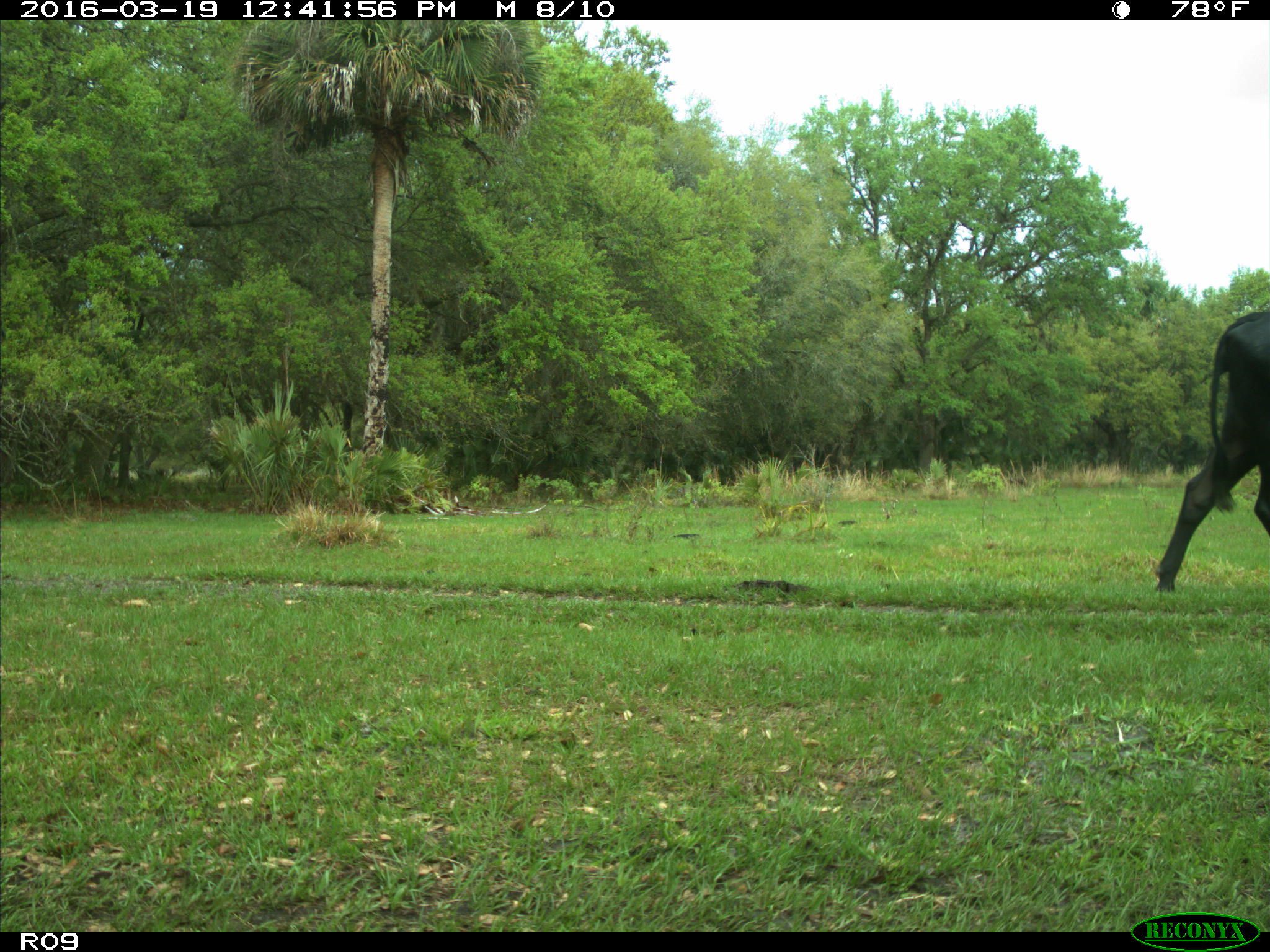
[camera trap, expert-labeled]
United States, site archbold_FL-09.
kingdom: Animalia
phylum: Chordata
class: Mammalia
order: Artiodactyla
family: Bovidae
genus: Bos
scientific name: Bos taurus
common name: domestic cow